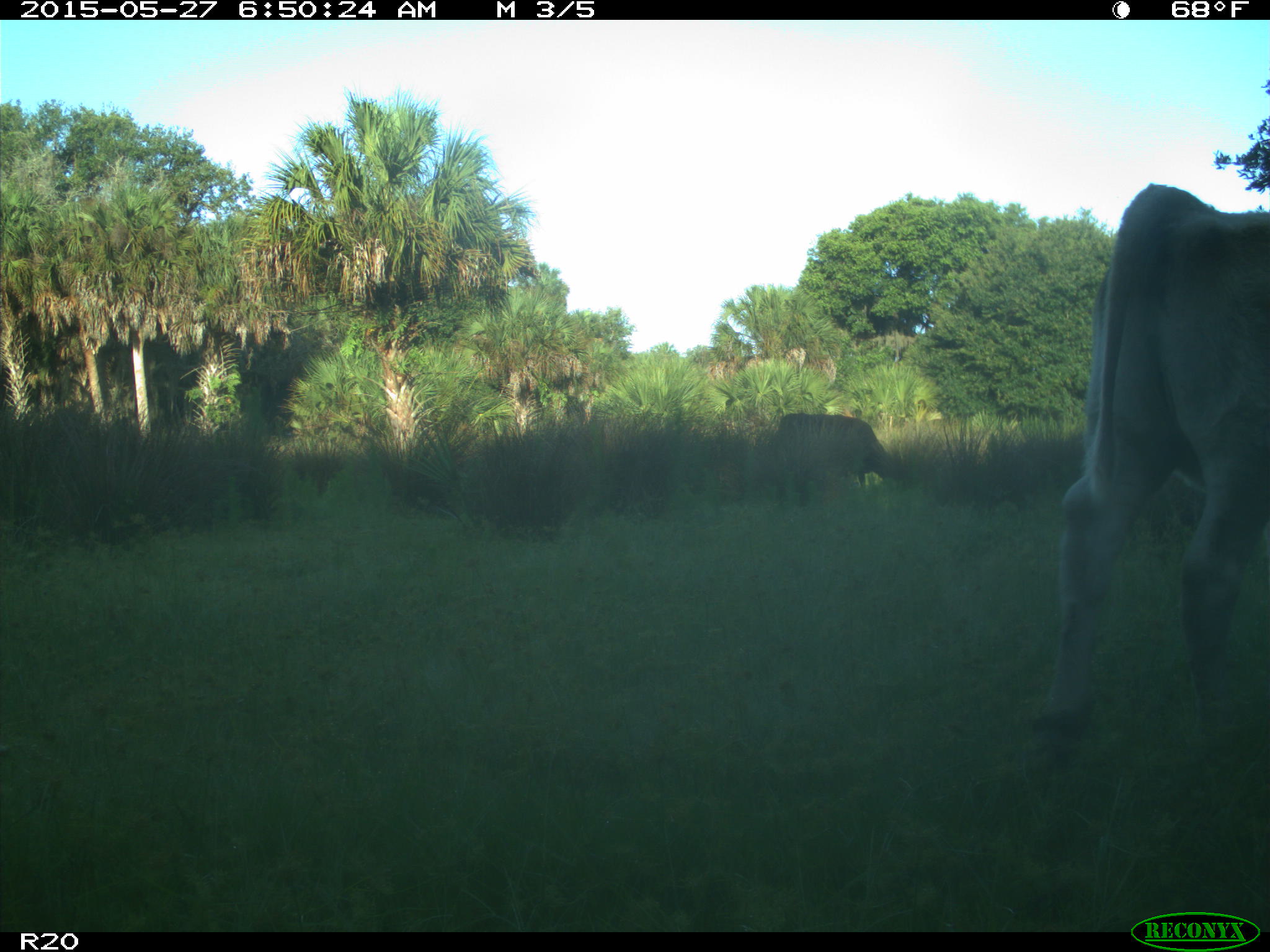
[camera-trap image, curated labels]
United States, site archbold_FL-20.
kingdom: Animalia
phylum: Chordata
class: Mammalia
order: Artiodactyla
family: Bovidae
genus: Bos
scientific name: Bos taurus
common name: domestic cow